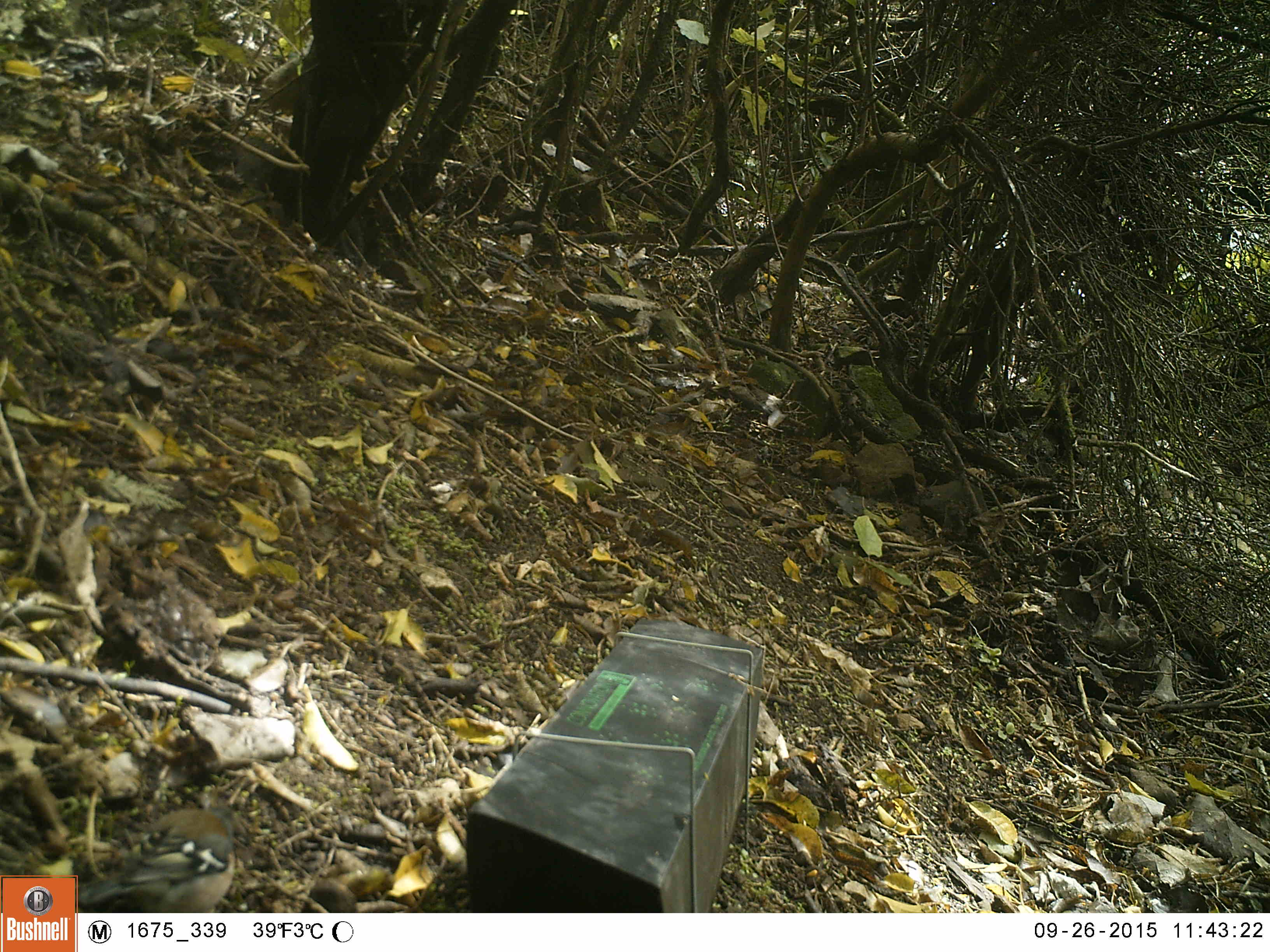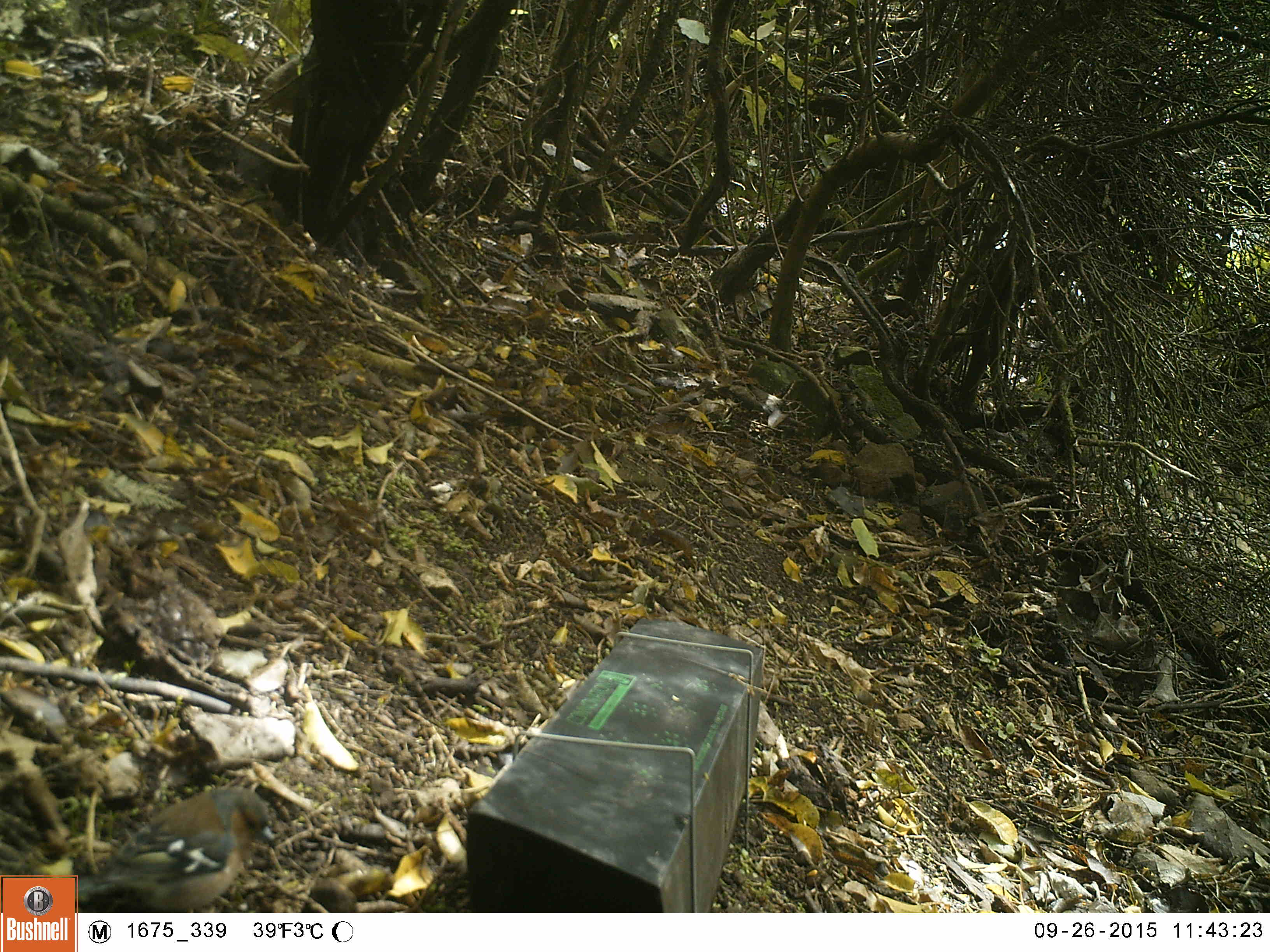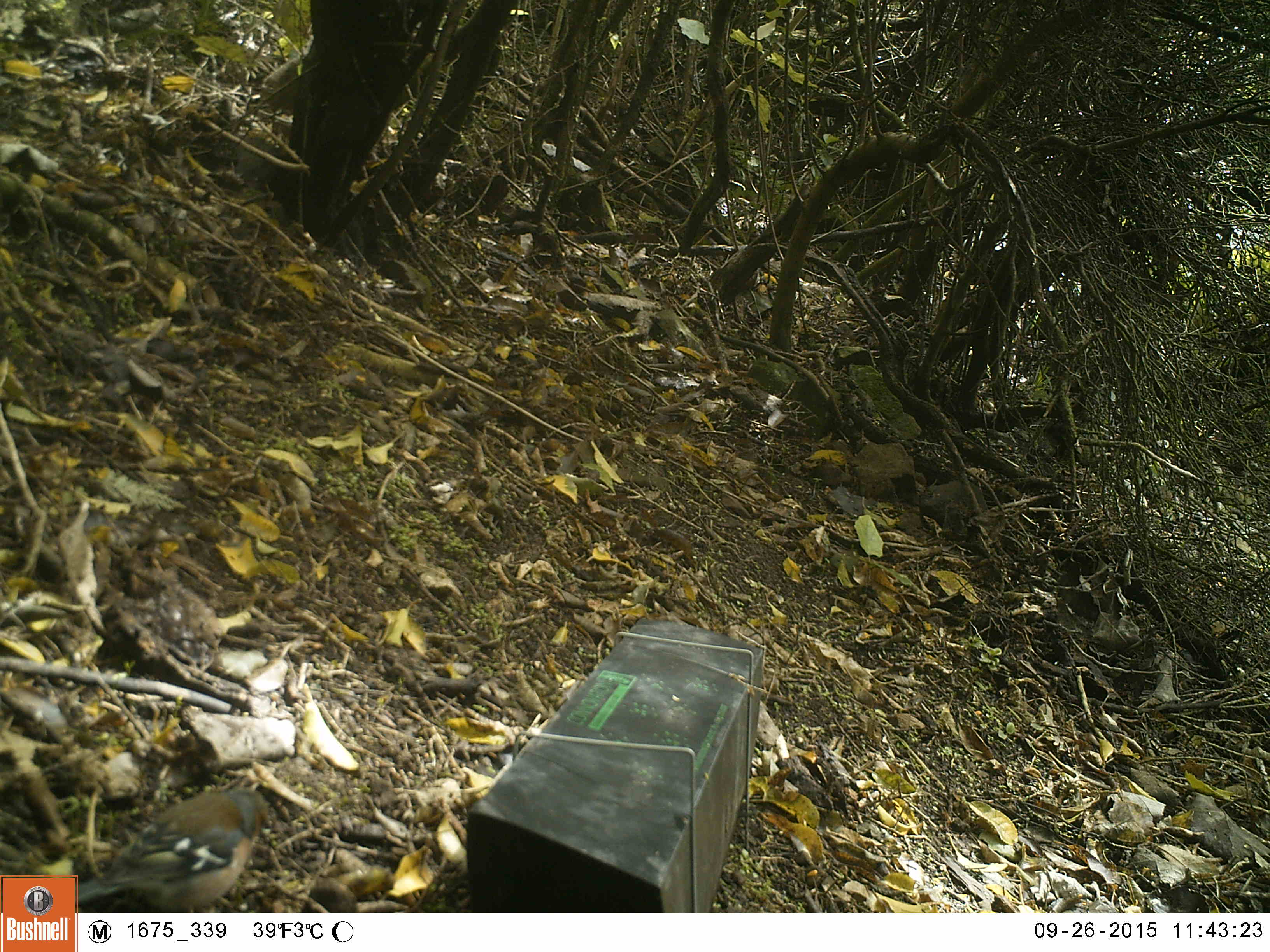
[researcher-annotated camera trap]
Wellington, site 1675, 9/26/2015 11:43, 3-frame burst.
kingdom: Animalia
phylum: Chordata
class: Aves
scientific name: Aves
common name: bird